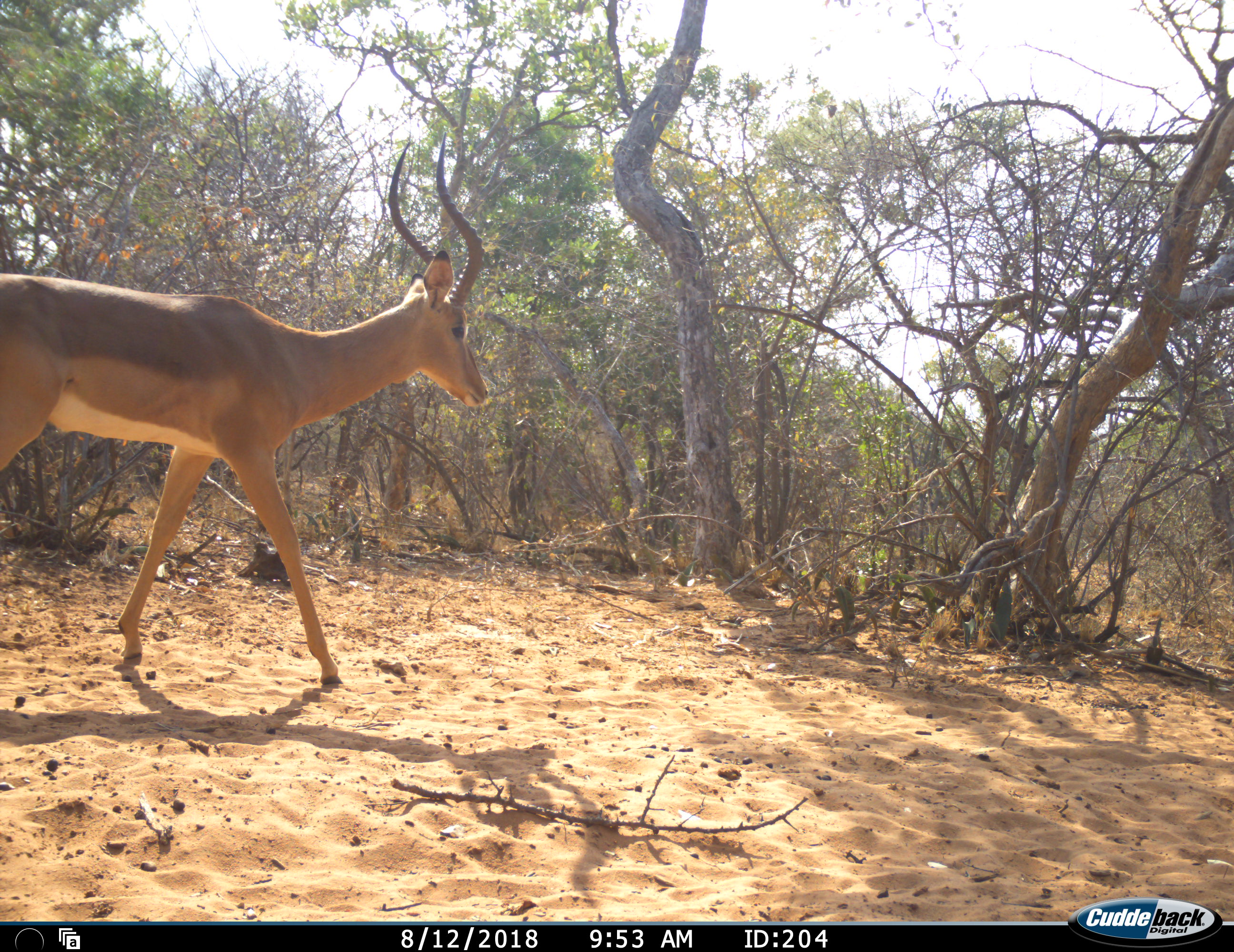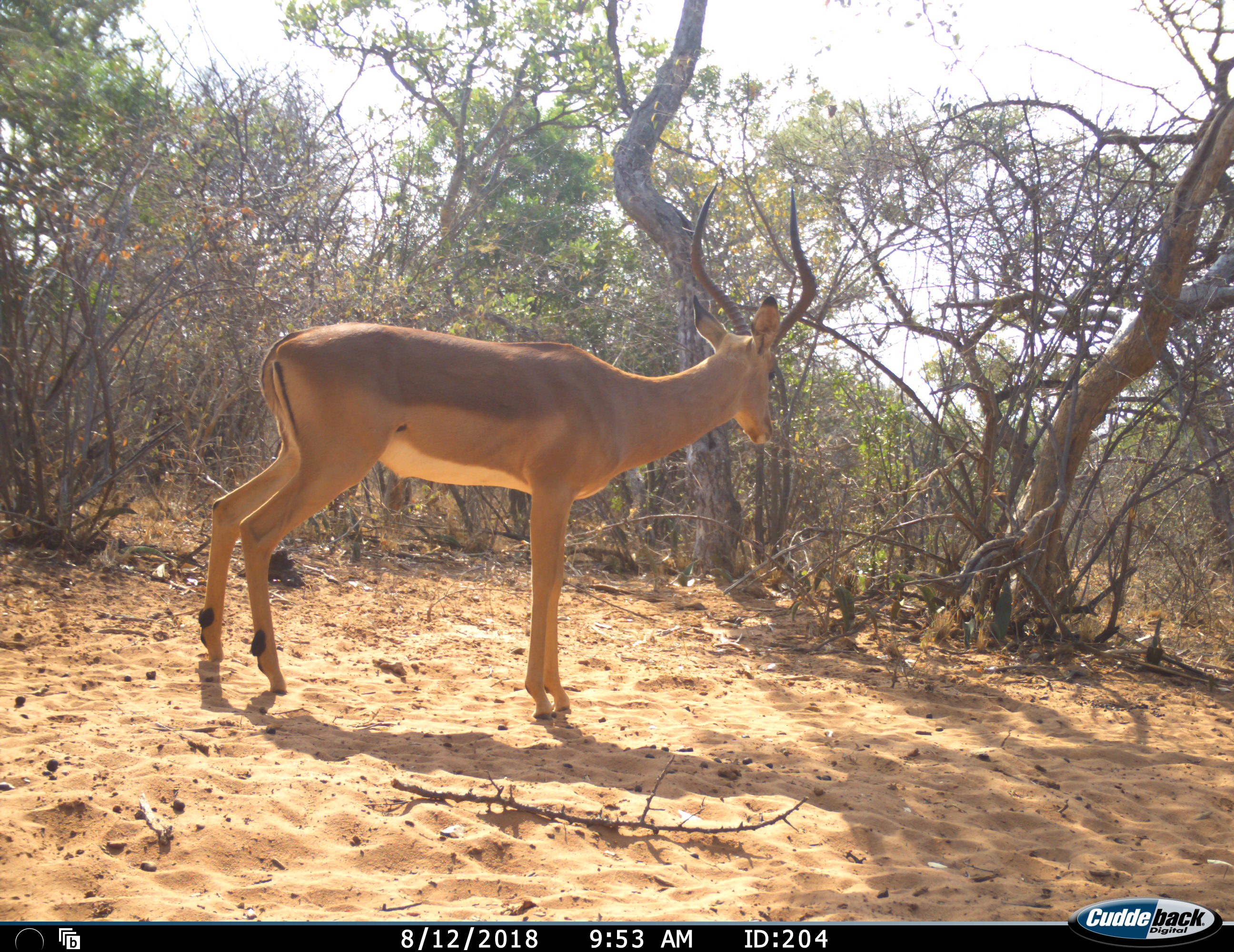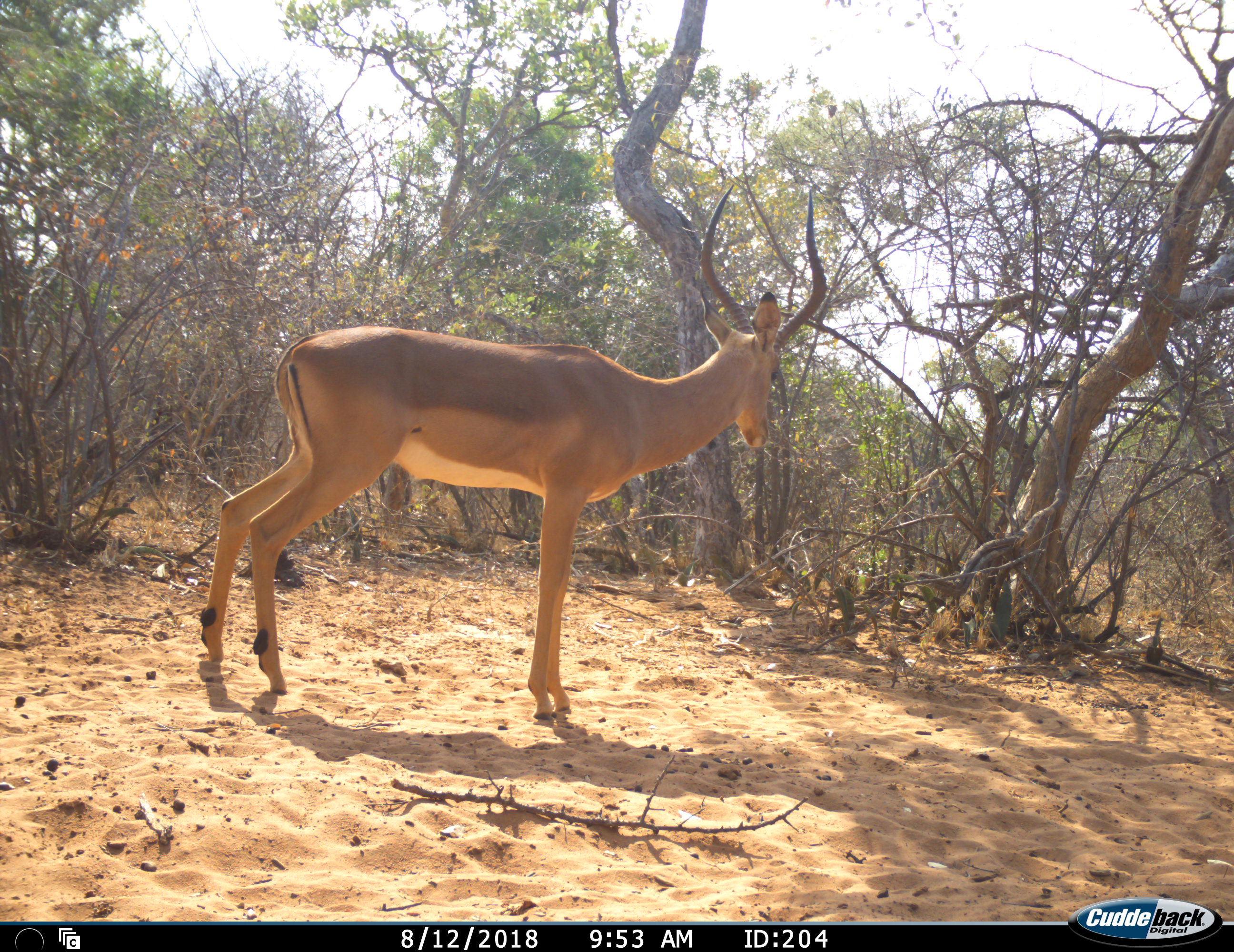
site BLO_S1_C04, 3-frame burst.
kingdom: Animalia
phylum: Chordata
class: Mammalia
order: Artiodactyla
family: Bovidae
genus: Aepyceros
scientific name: Aepyceros melampus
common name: impala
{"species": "impala (Aepyceros melampus)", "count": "1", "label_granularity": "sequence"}